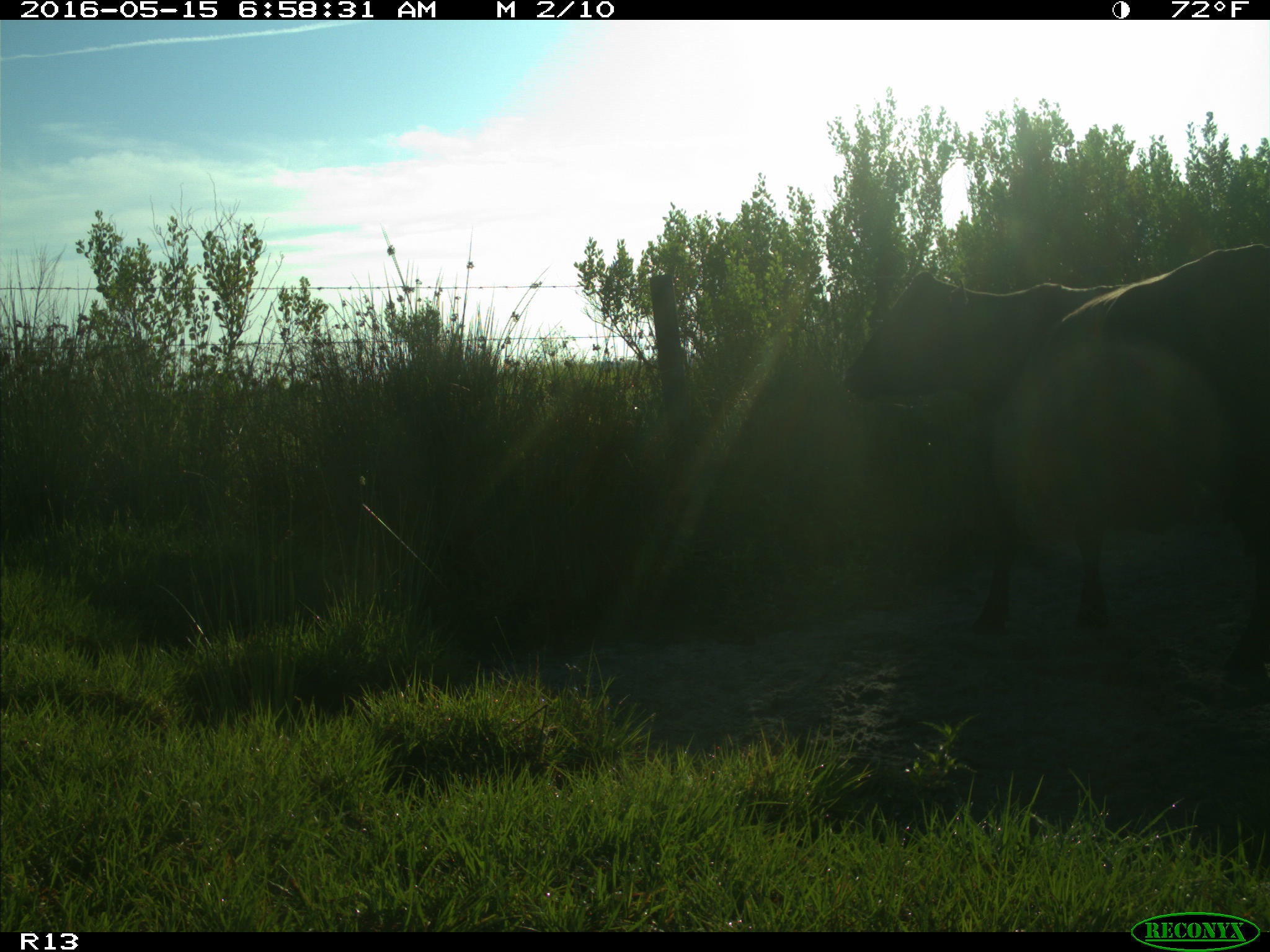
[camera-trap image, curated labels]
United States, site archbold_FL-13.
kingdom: Animalia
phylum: Chordata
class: Mammalia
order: Artiodactyla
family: Bovidae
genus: Bos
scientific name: Bos taurus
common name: domestic cow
Bos taurus (domestic cow).